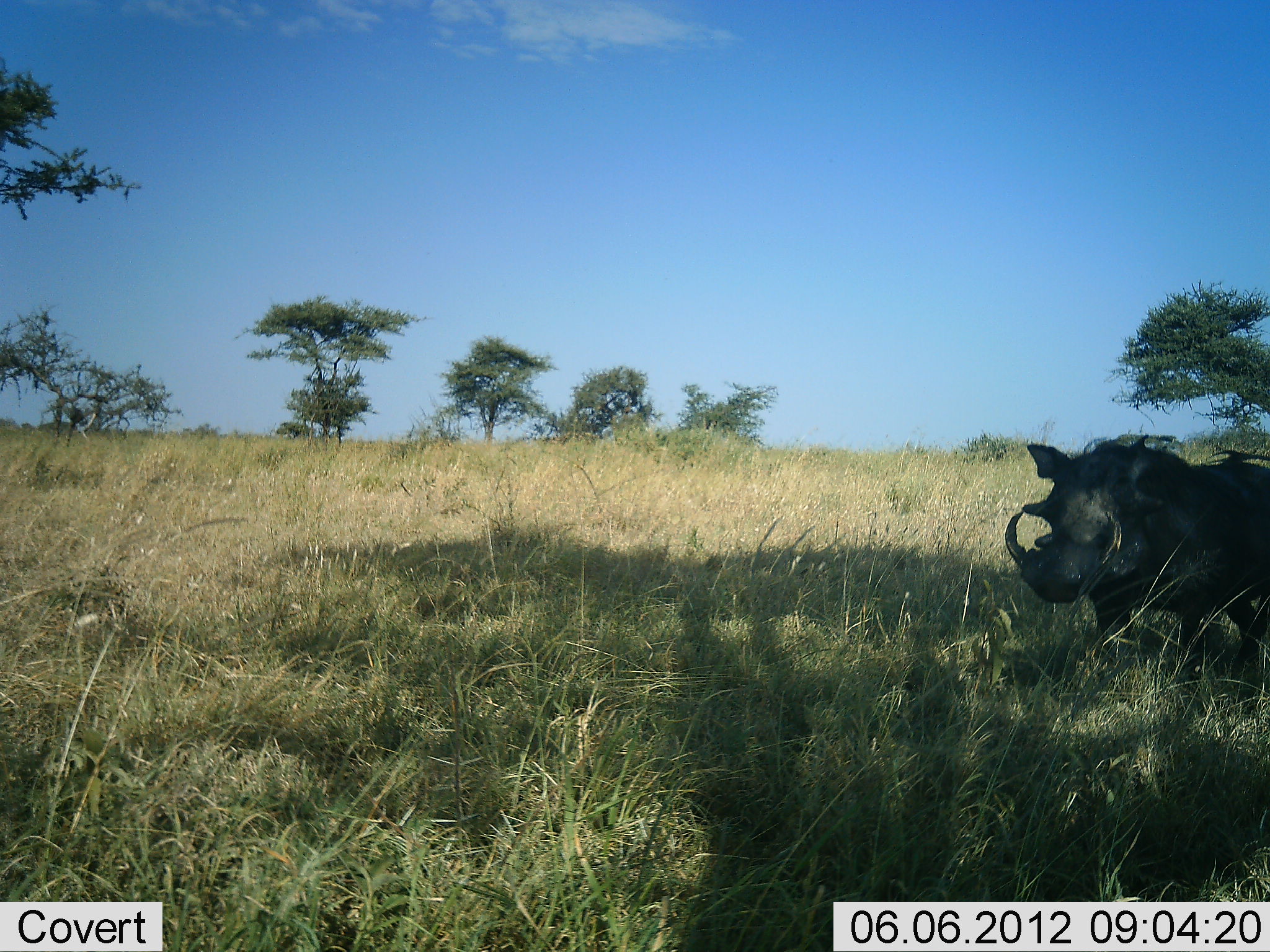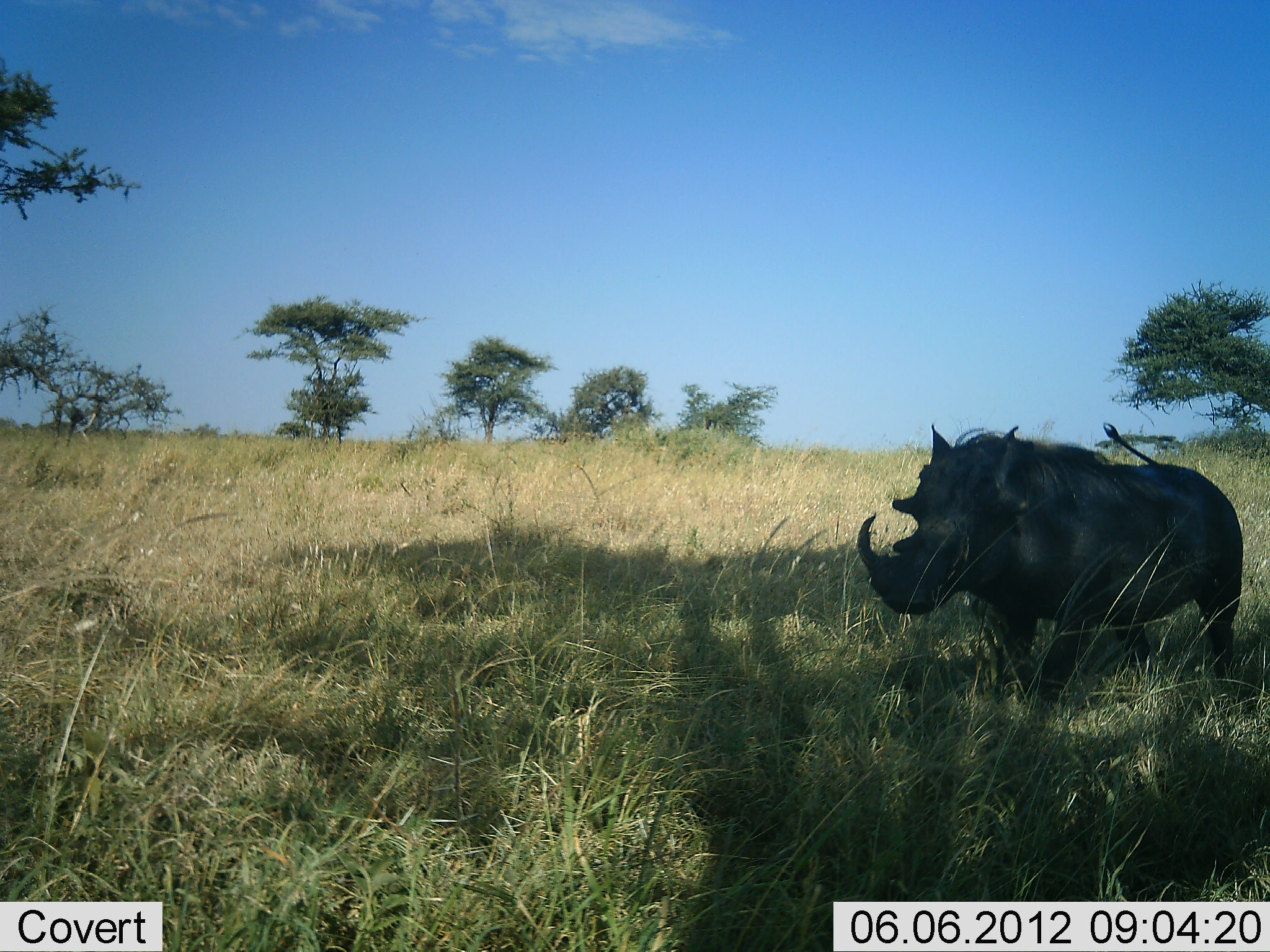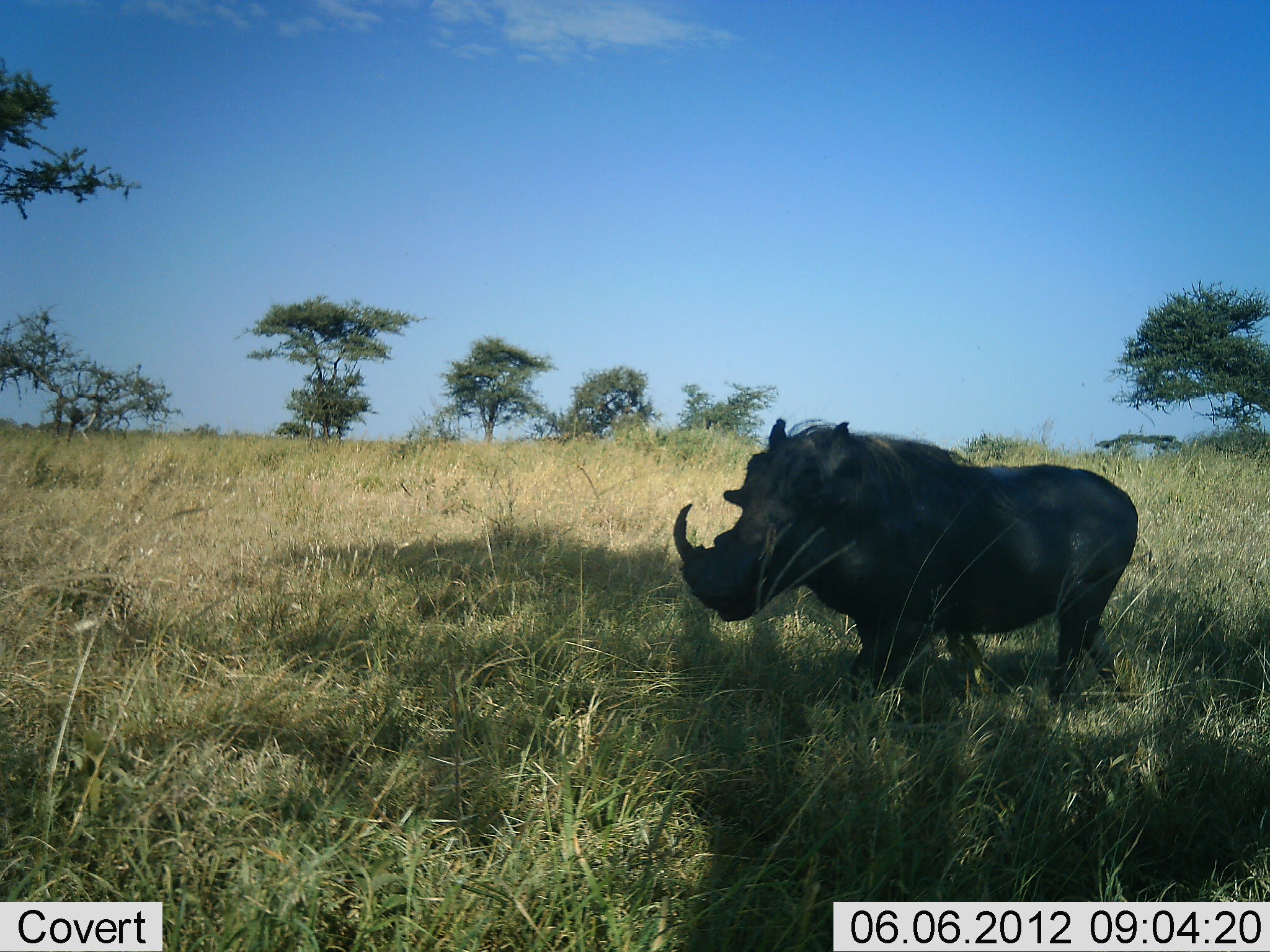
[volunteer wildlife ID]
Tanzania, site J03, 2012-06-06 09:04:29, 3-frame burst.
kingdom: Animalia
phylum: Chordata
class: Mammalia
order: Artiodactyla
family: Suidae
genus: Phacochoerus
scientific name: Phacochoerus africanus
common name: warthog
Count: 1.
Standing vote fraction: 0%.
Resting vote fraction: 0%.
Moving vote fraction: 100%.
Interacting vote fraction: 0%.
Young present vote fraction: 0%.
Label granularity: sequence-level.